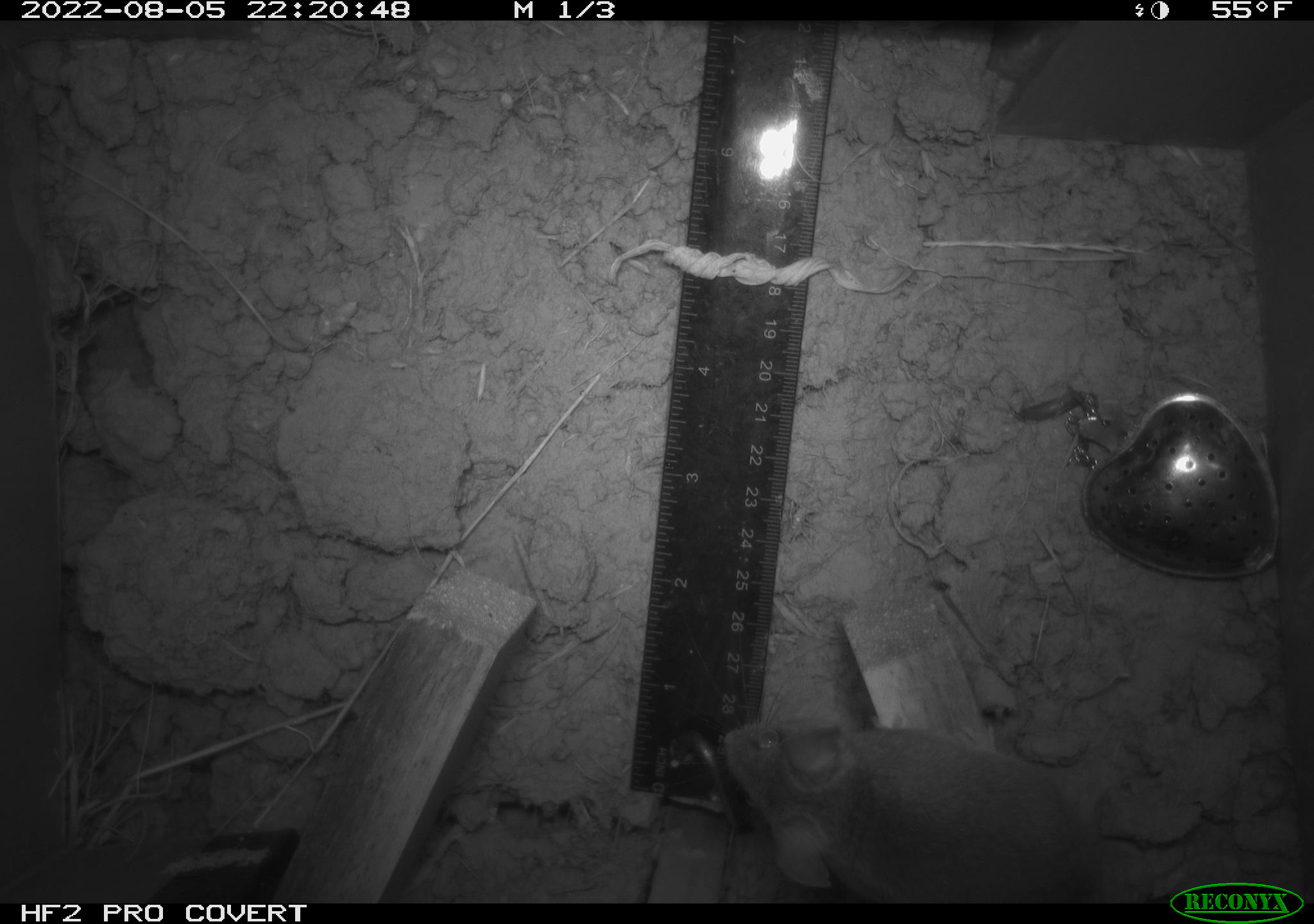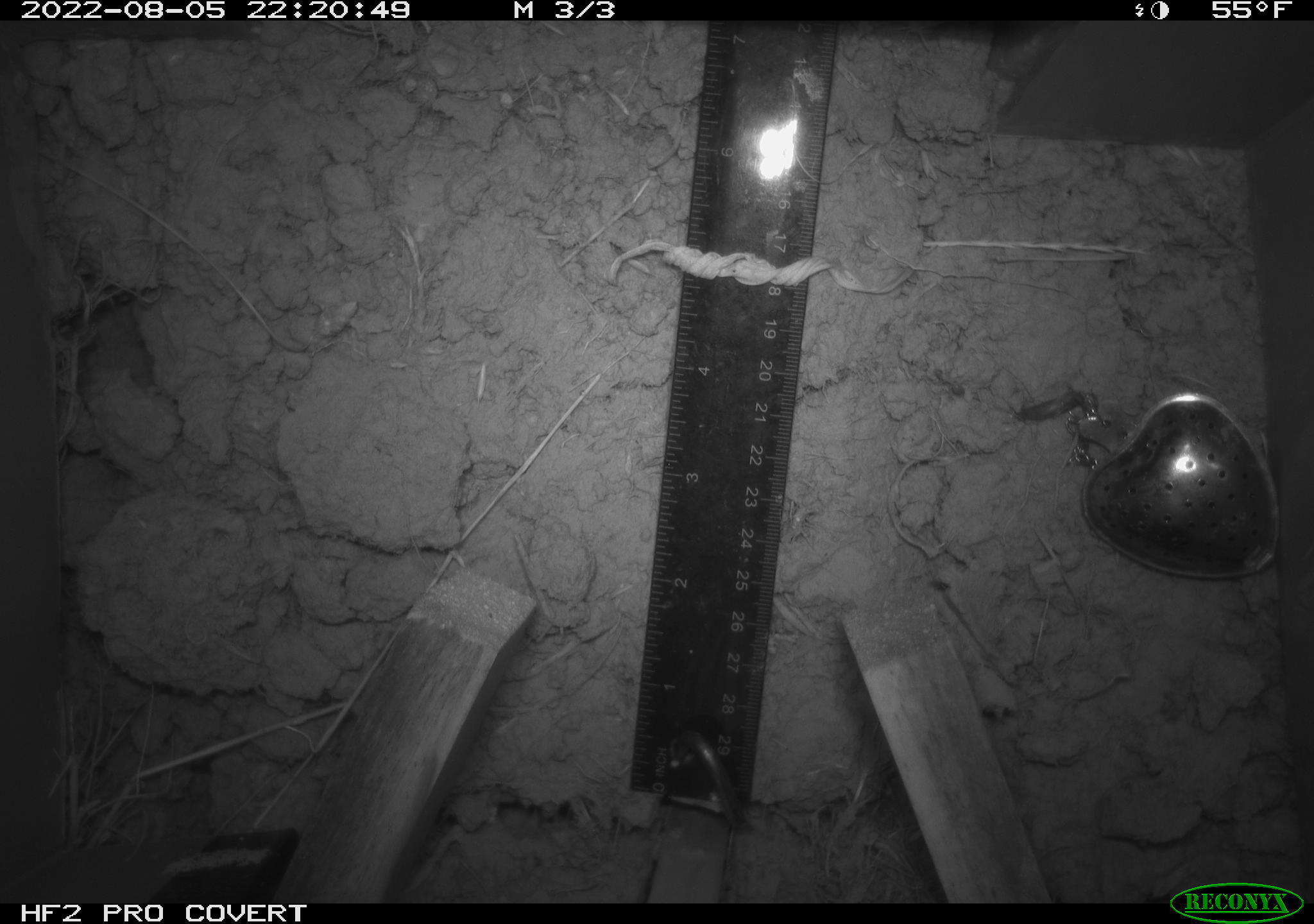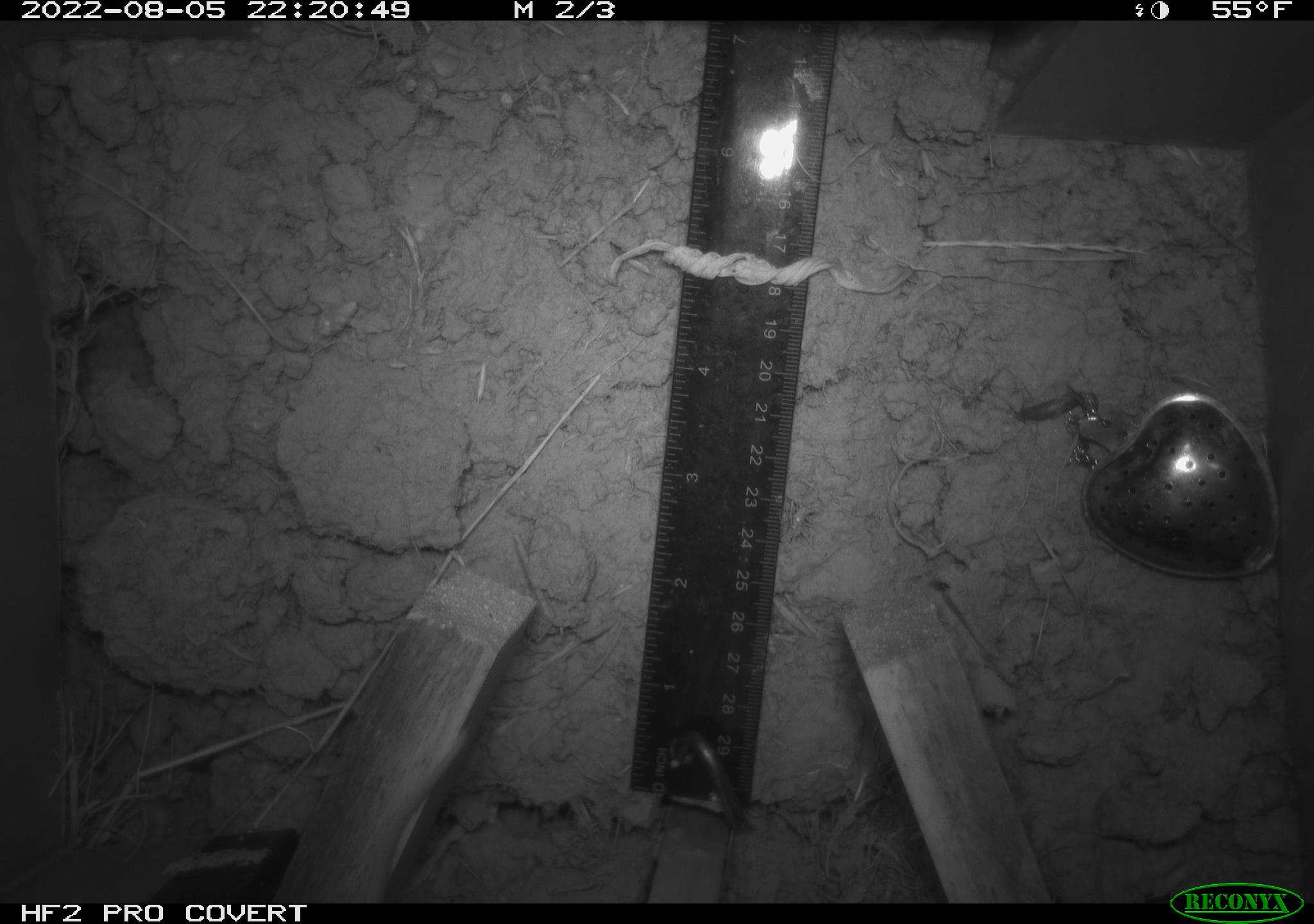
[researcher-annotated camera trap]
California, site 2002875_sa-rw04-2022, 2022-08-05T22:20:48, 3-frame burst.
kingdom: Animalia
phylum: Chordata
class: Mammalia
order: Rodentia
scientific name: Rodentia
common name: mouse species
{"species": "mouse species (Rodentia)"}